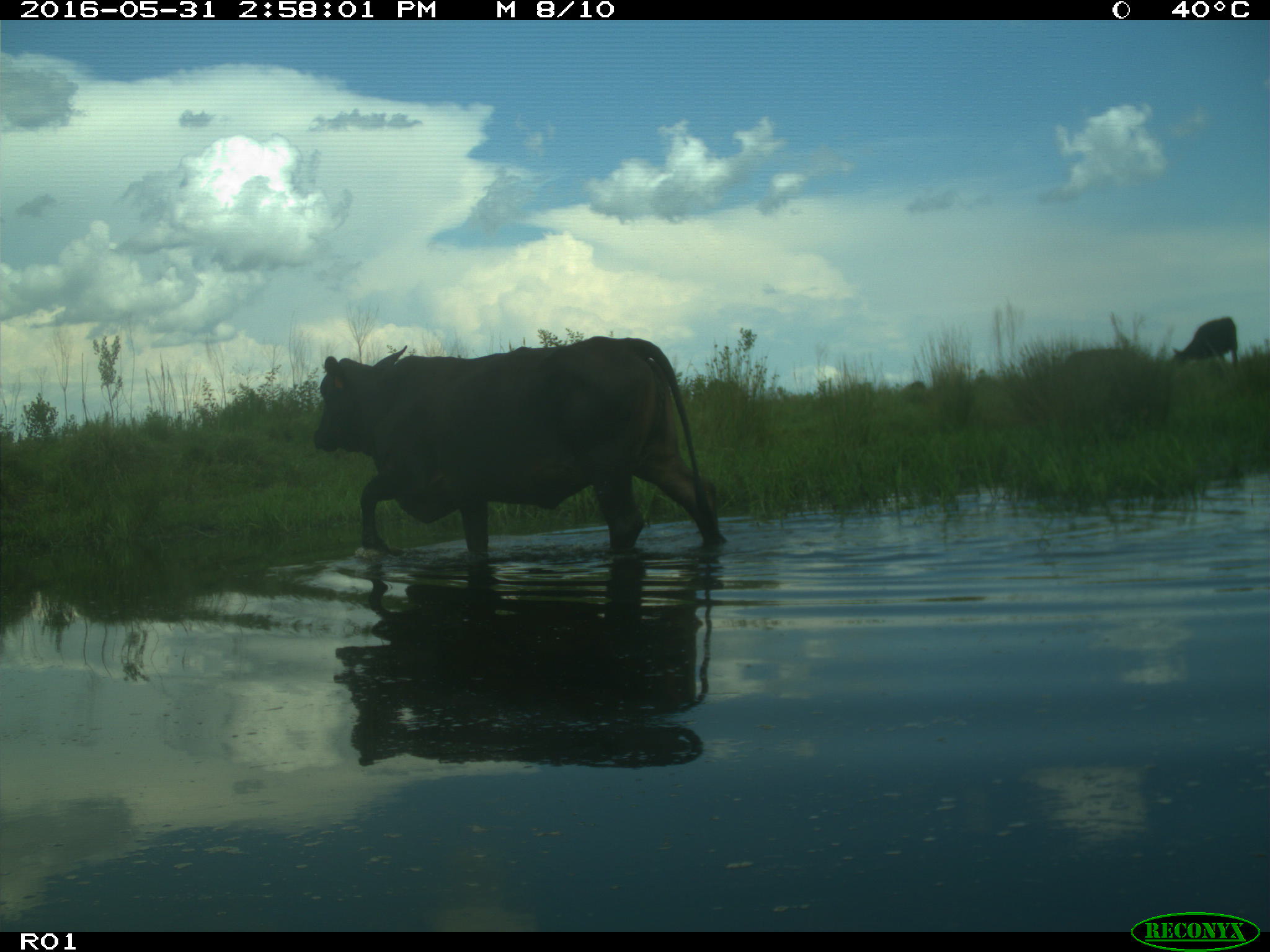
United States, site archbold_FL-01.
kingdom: Animalia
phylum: Chordata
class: Mammalia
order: Artiodactyla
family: Bovidae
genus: Bos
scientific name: Bos taurus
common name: domestic cow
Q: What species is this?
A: Bos taurus (domestic cow).